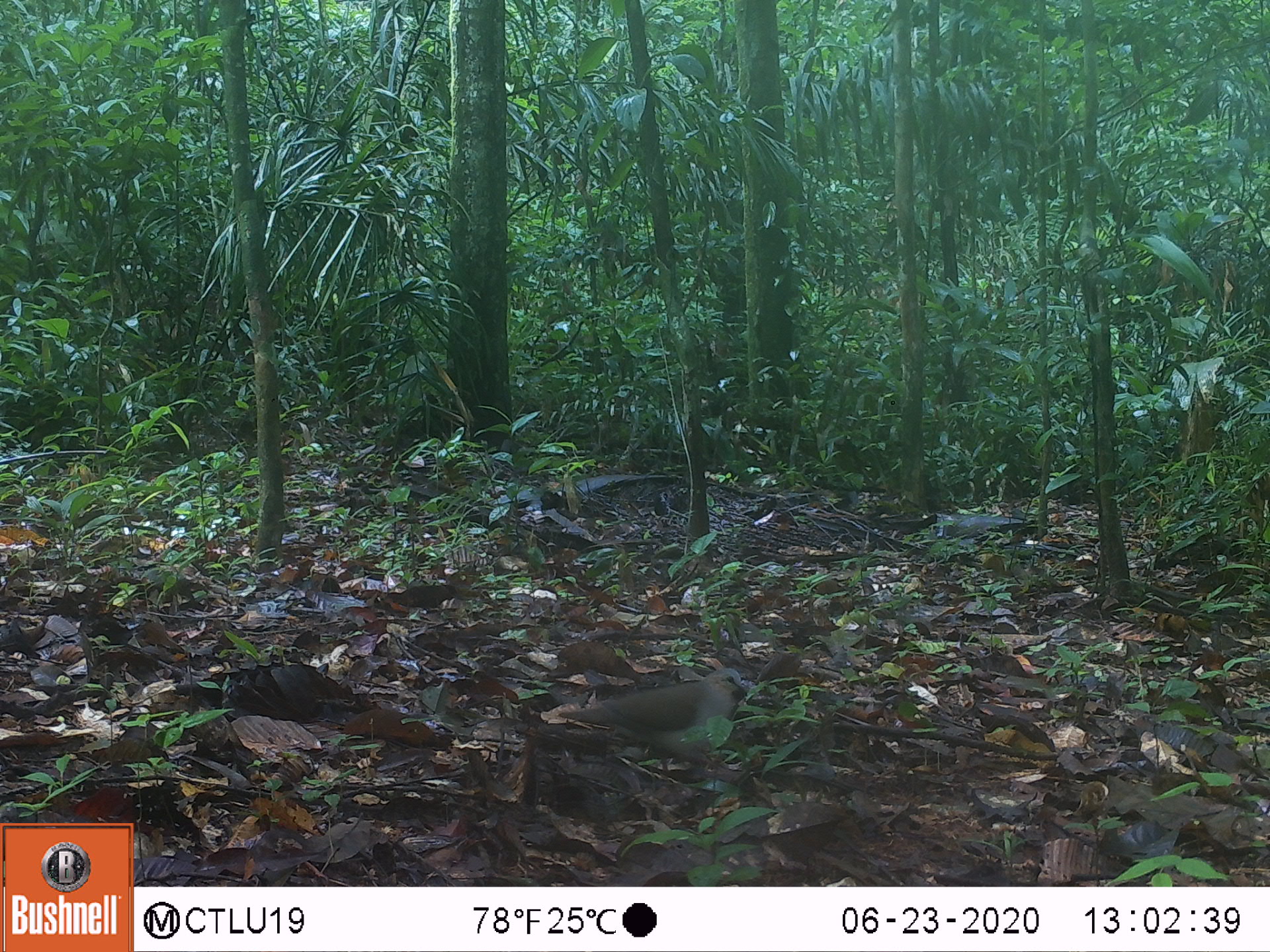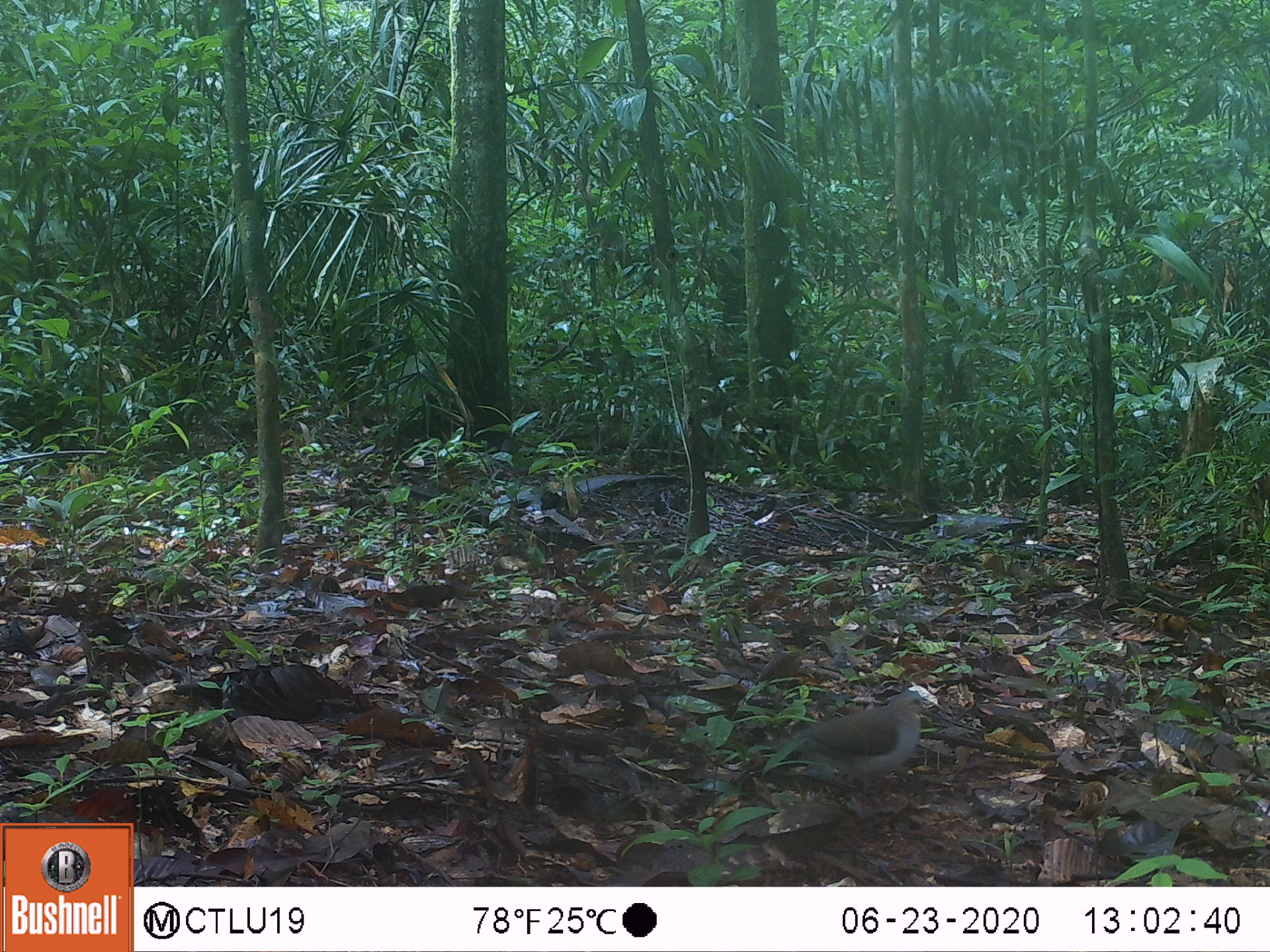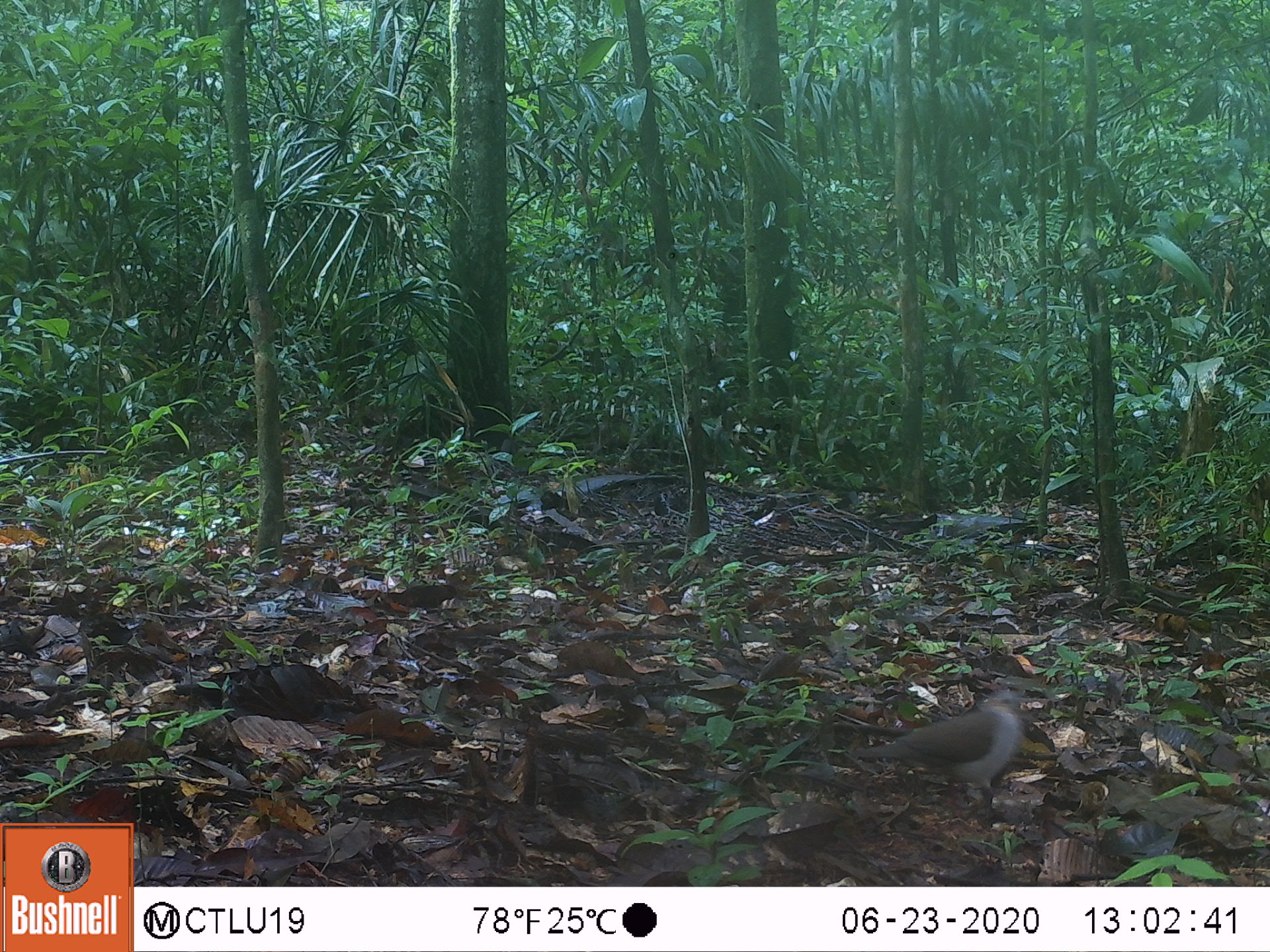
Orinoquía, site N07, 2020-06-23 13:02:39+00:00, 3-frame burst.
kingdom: Animalia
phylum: Chordata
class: Aves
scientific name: Aves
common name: bird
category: unknown bird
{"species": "unknown bird (bird) (Aves)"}